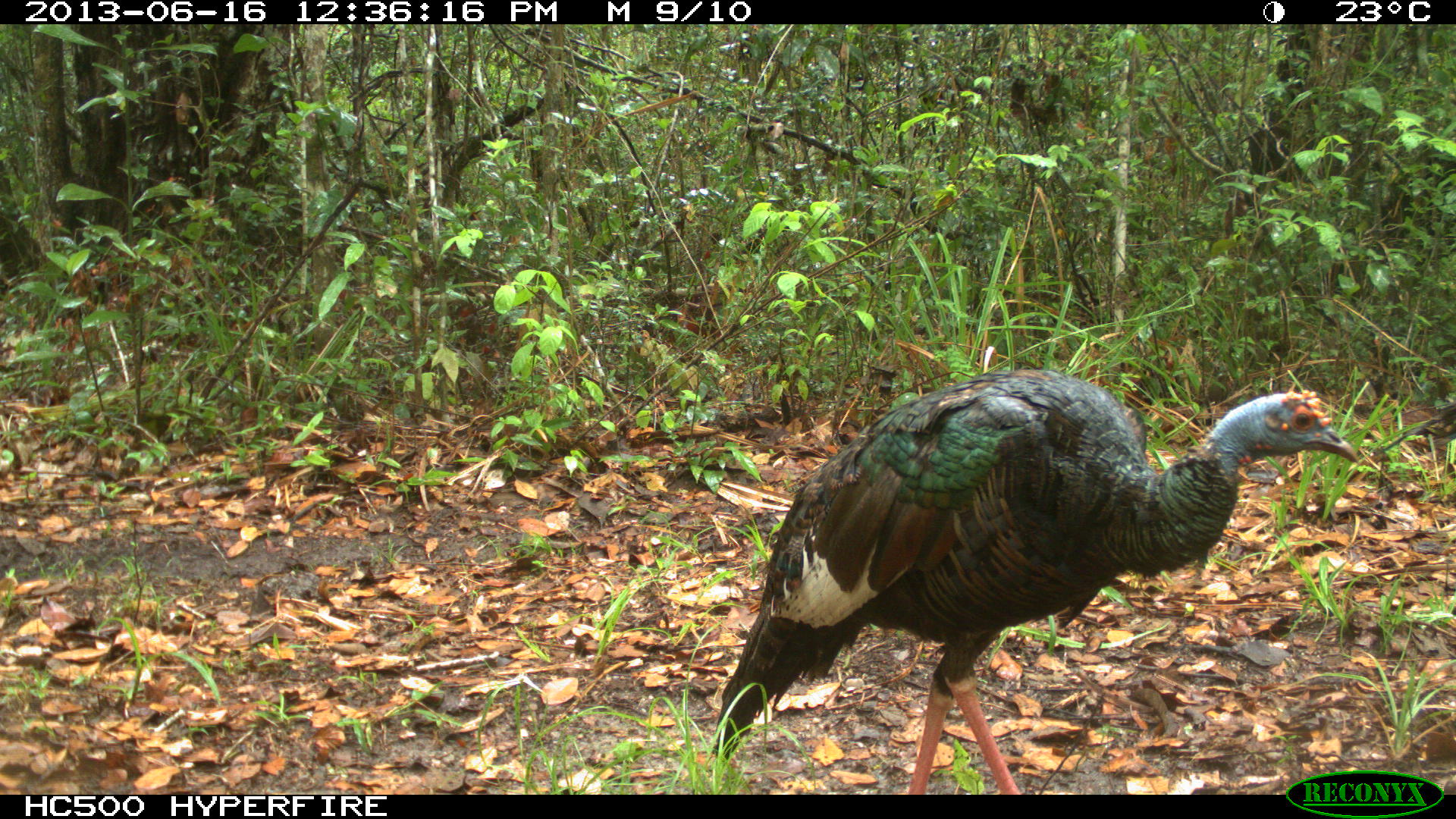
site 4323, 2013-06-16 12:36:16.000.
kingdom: Animalia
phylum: Chordata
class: Aves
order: Galliformes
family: Phasianidae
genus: Meleagris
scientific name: Meleagris ocellata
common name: ocellated turkey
Meleagris ocellata (ocellated turkey), count 2.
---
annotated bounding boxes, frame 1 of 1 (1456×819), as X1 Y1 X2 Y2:
meleagris ocellata: 712 368 1359 794; 1372 403 1456 456